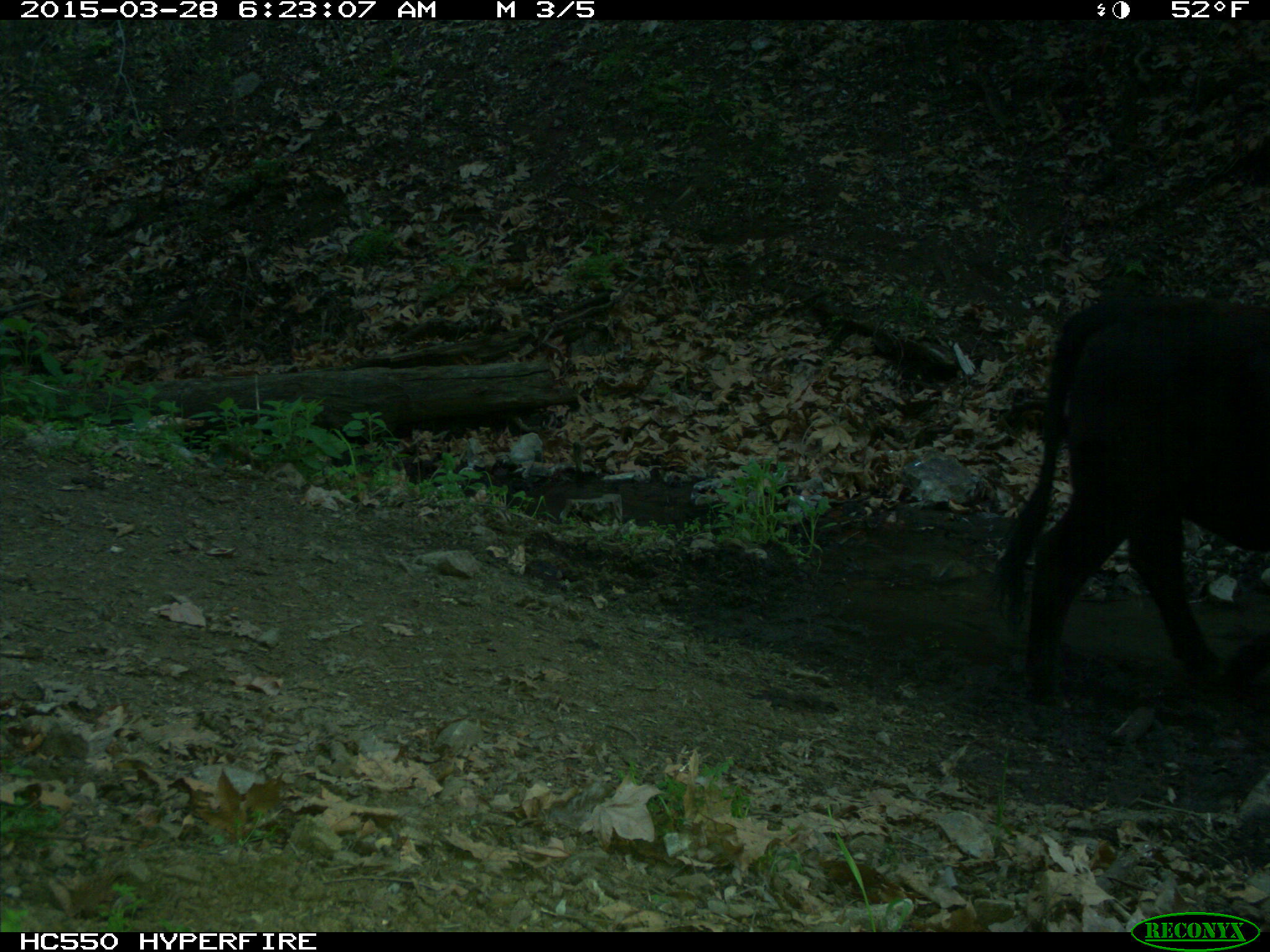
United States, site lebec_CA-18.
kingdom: Animalia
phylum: Chordata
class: Mammalia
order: Artiodactyla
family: Bovidae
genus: Bos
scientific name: Bos taurus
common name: domestic cow